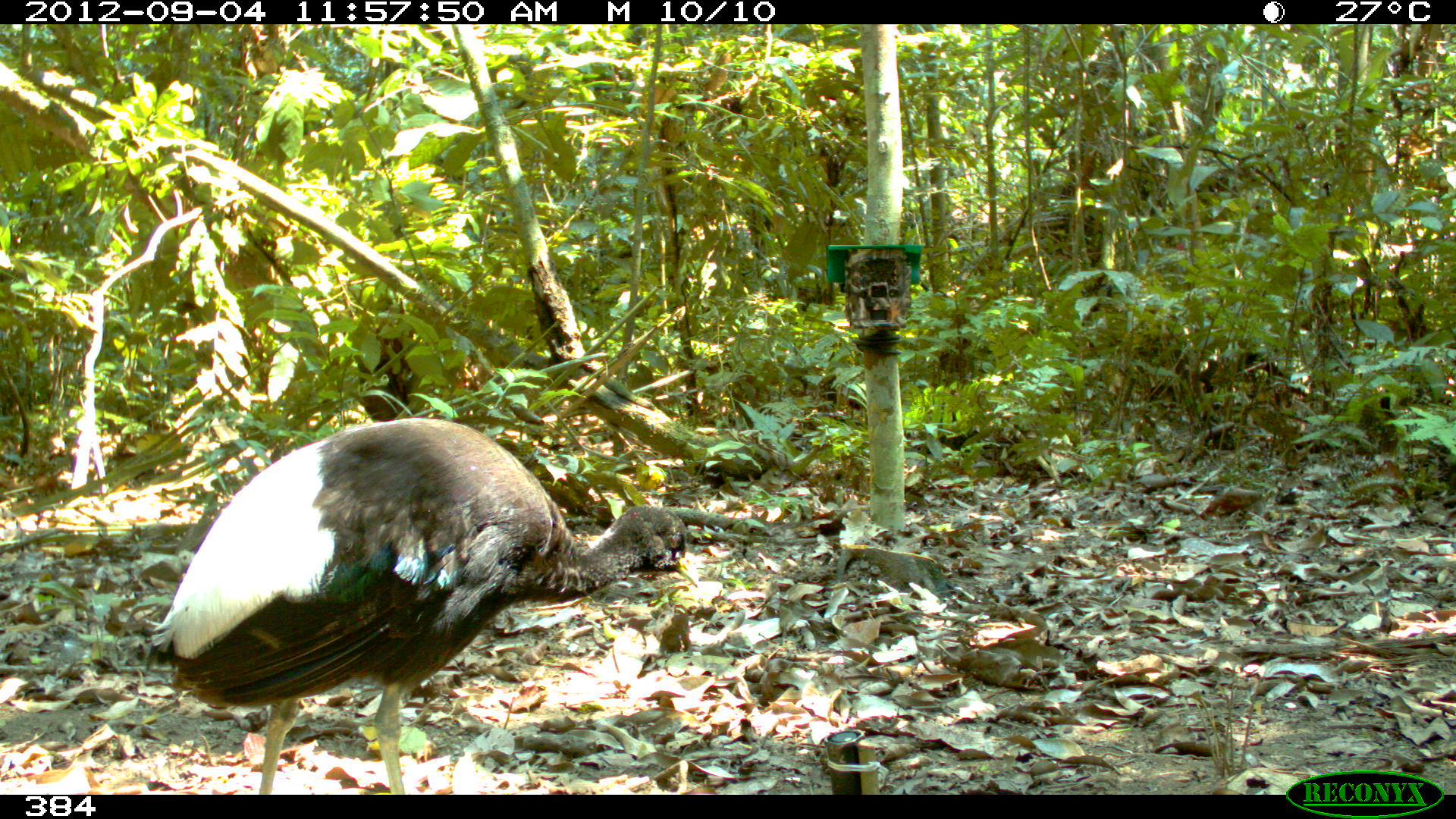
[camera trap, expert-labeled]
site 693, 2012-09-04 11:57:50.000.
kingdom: Animalia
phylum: Chordata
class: Aves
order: Gruiformes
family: Psophiidae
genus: Psophia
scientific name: Psophia leucoptera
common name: pale-winged trumpeter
Psophia leucoptera (pale-winged trumpeter).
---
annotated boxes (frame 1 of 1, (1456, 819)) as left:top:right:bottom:
psophia leucoptera: 143:416:699:792